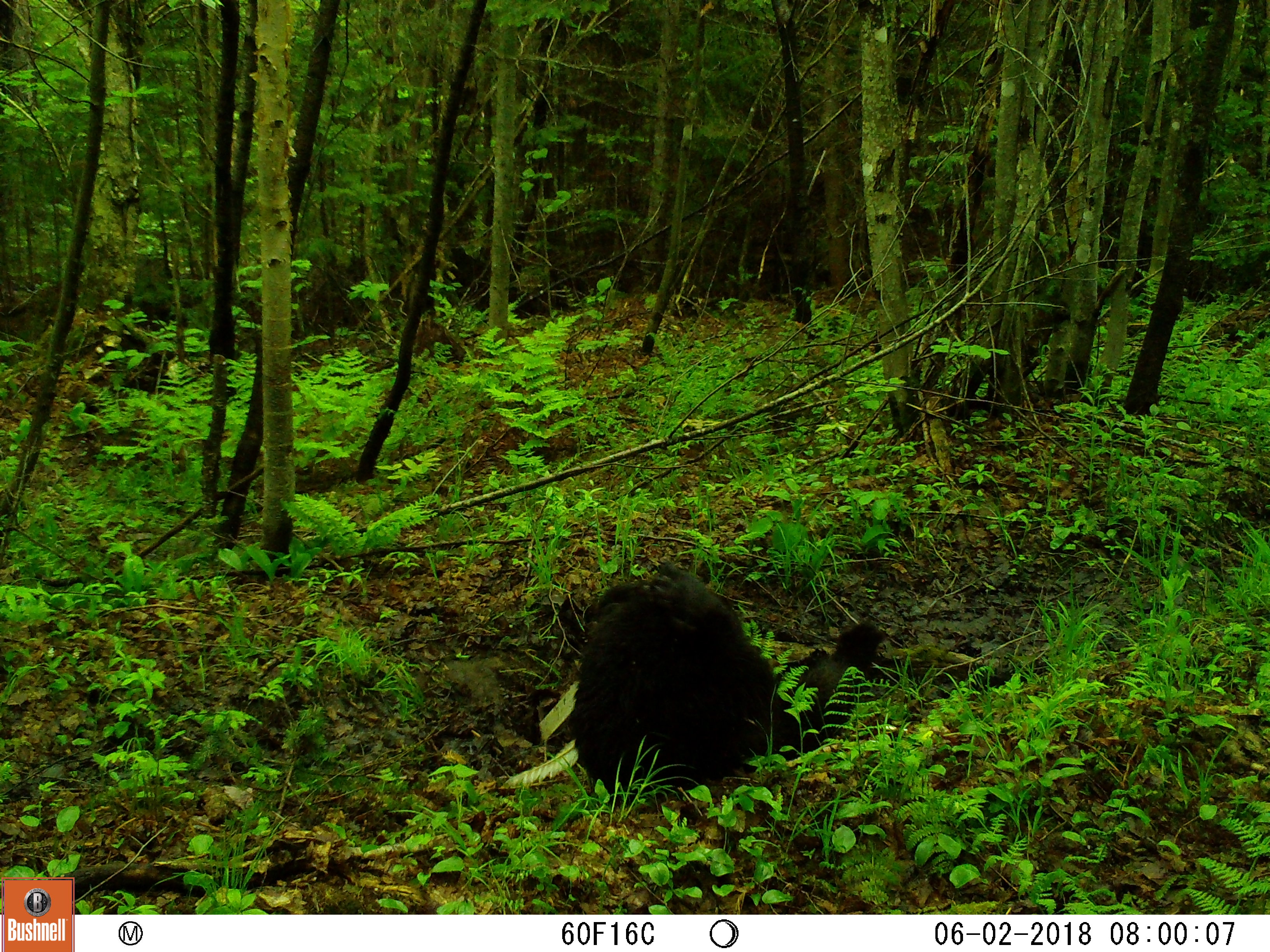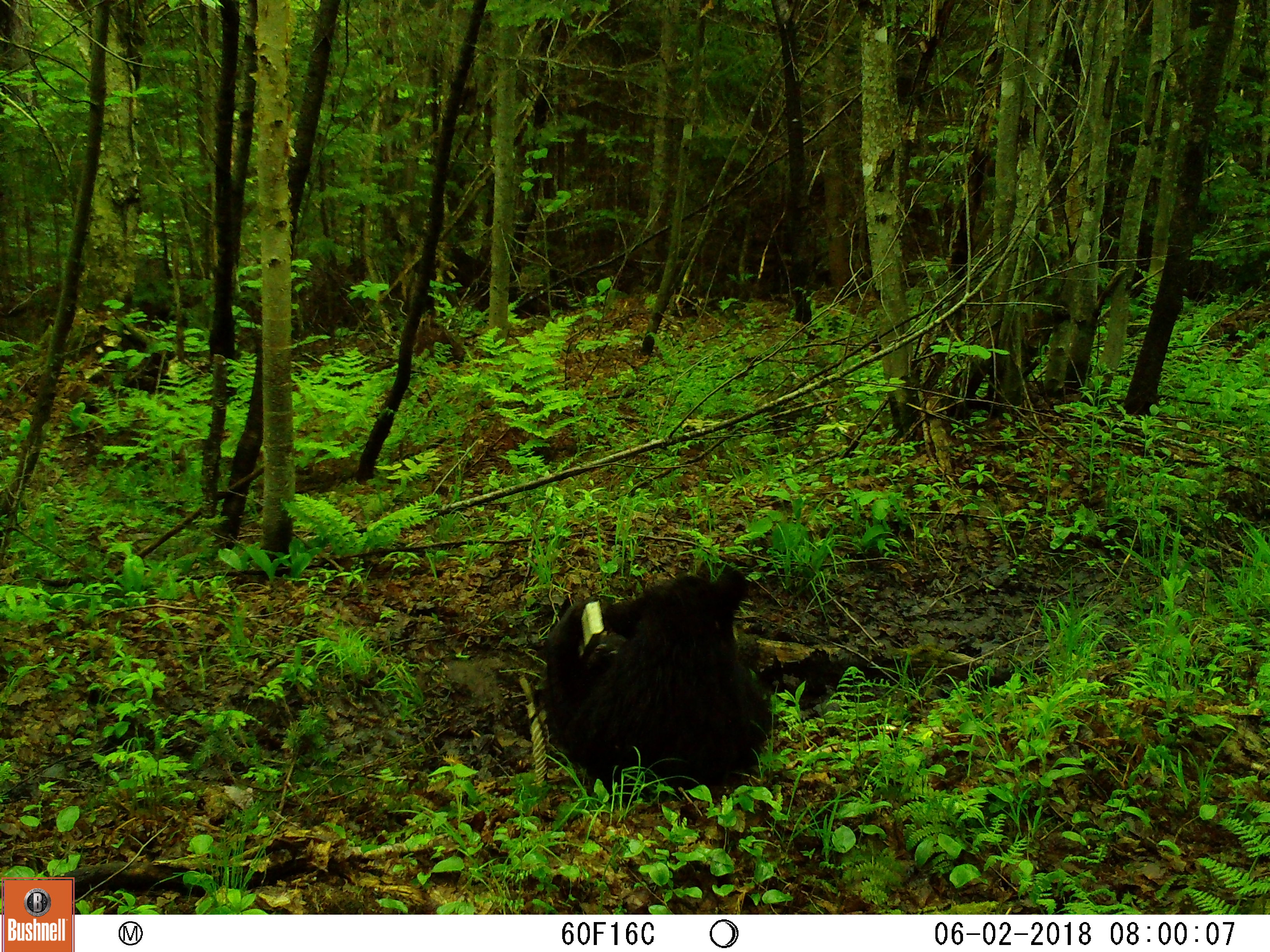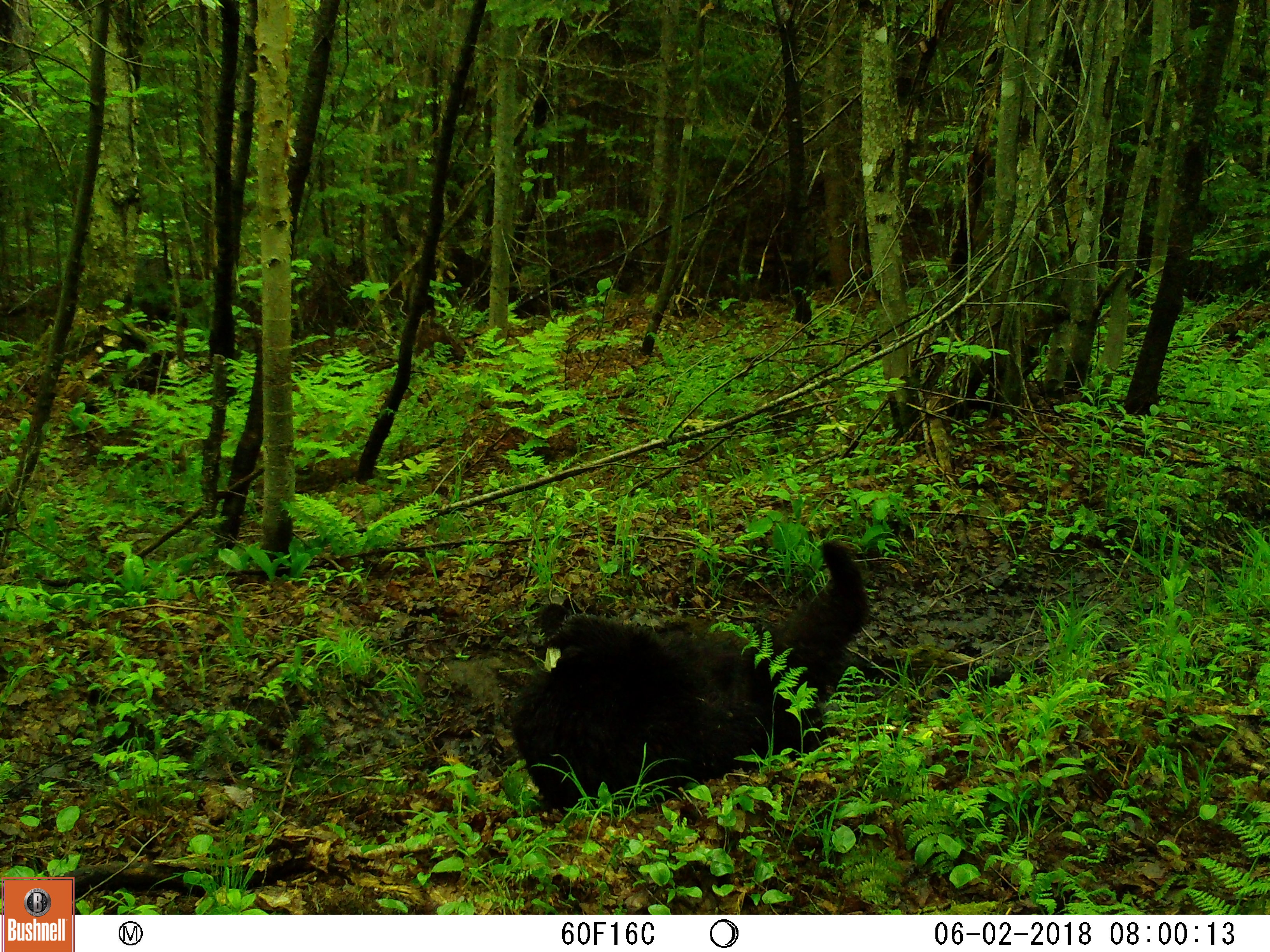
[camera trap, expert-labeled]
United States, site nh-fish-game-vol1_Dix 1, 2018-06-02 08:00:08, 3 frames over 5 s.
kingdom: Animalia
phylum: Chordata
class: Mammalia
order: Carnivora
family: Ursidae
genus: Ursus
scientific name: Ursus americanus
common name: black bear